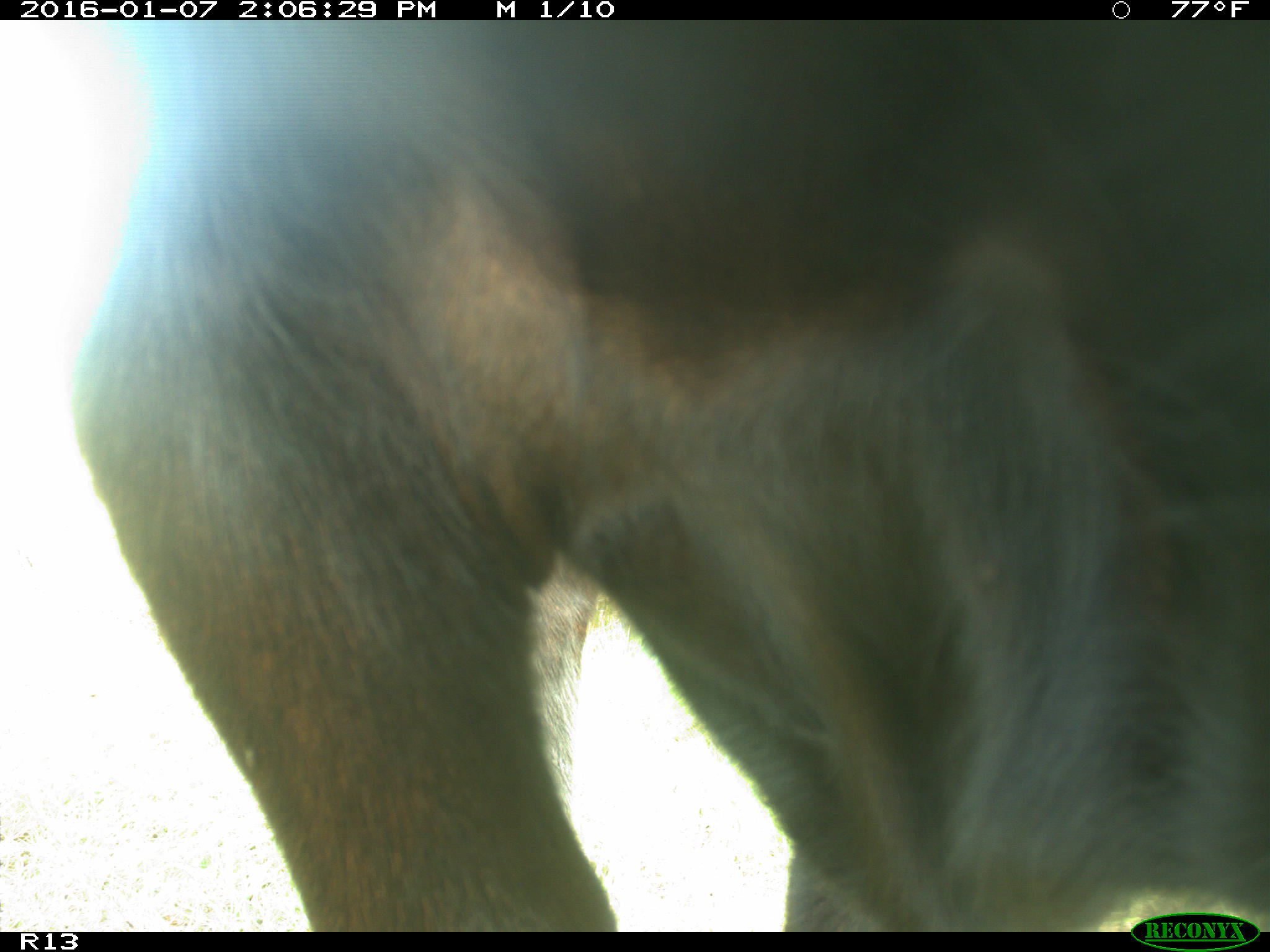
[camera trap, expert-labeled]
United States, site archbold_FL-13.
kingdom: Animalia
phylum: Chordata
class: Mammalia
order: Artiodactyla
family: Bovidae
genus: Bos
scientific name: Bos taurus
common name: domestic cow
Bos taurus (domestic cow).